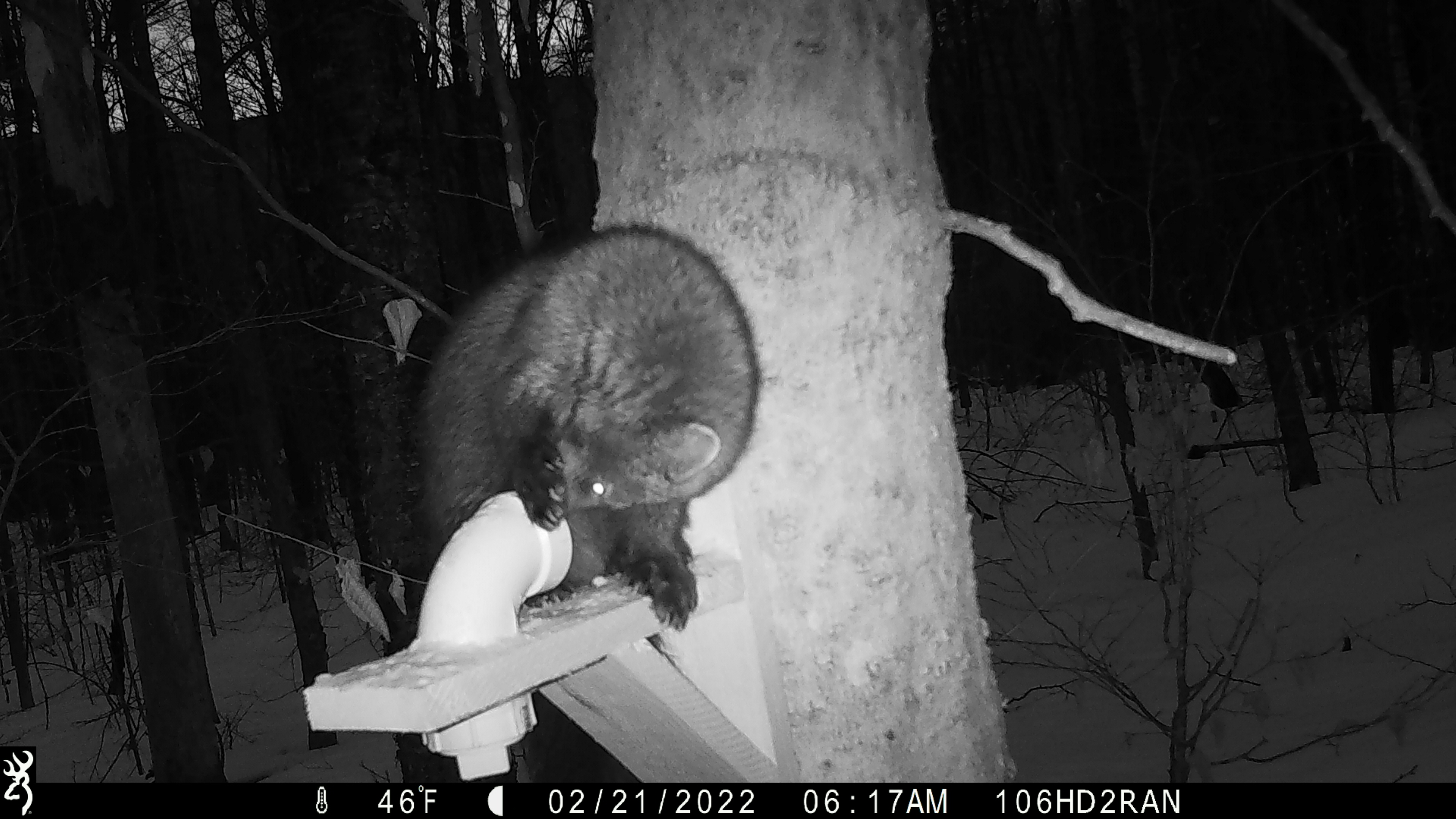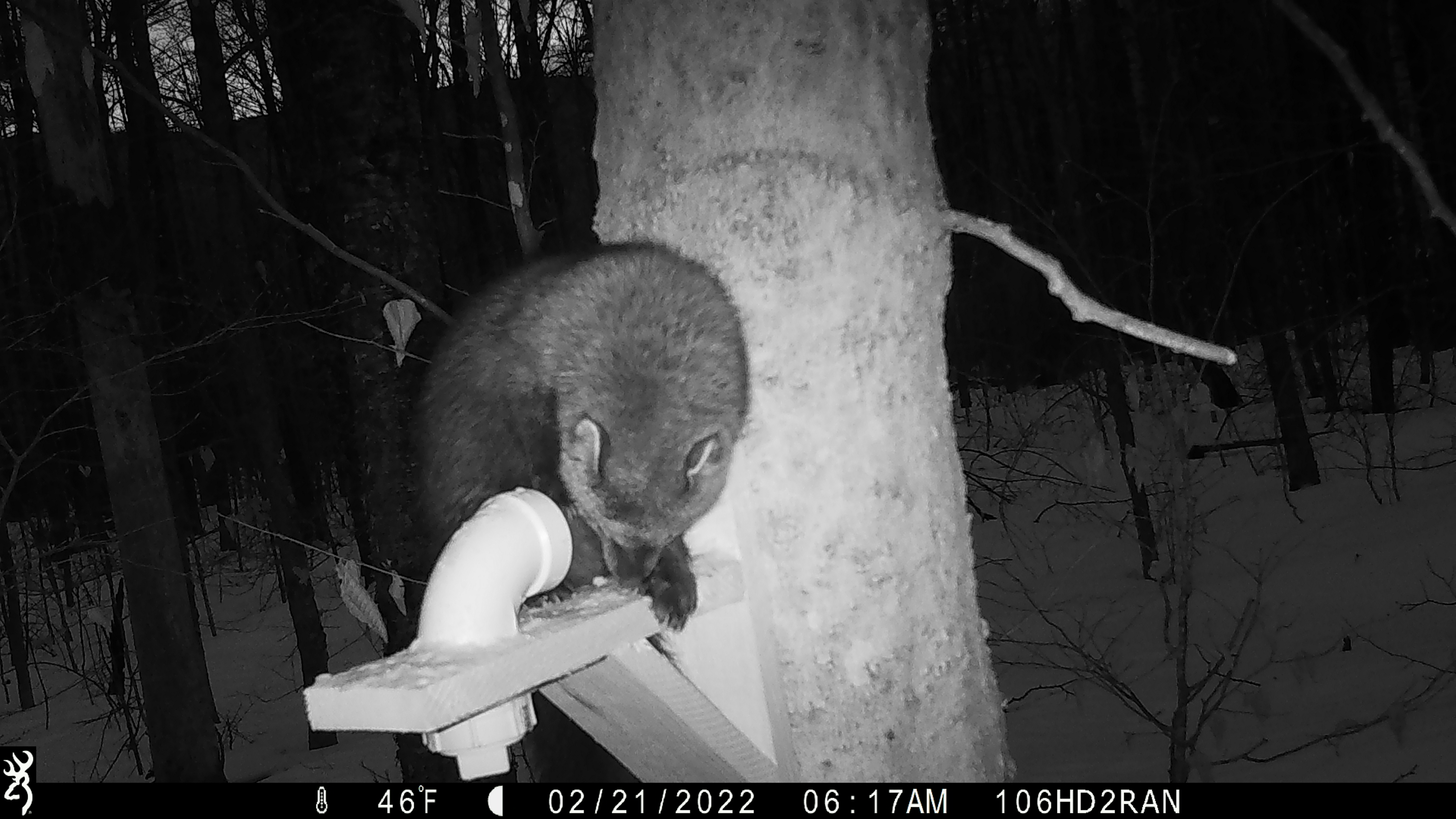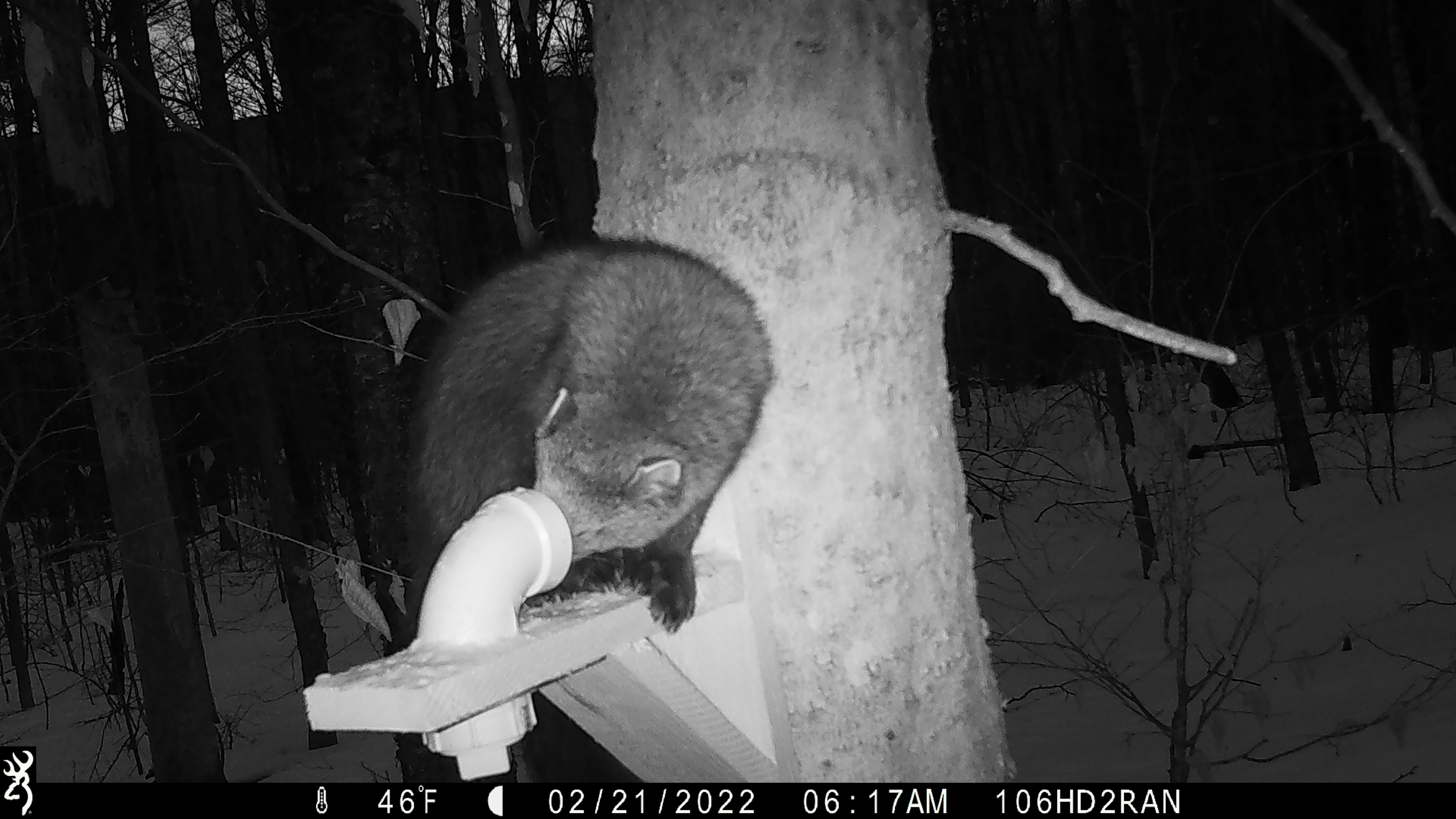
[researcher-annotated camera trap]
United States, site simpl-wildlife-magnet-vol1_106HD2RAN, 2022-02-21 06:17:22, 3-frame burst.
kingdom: Animalia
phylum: Chordata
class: Mammalia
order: Carnivora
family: Mustelidae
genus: Pekania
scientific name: Pekania pennanti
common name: fisher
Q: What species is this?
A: Fisher (Pekania pennanti).